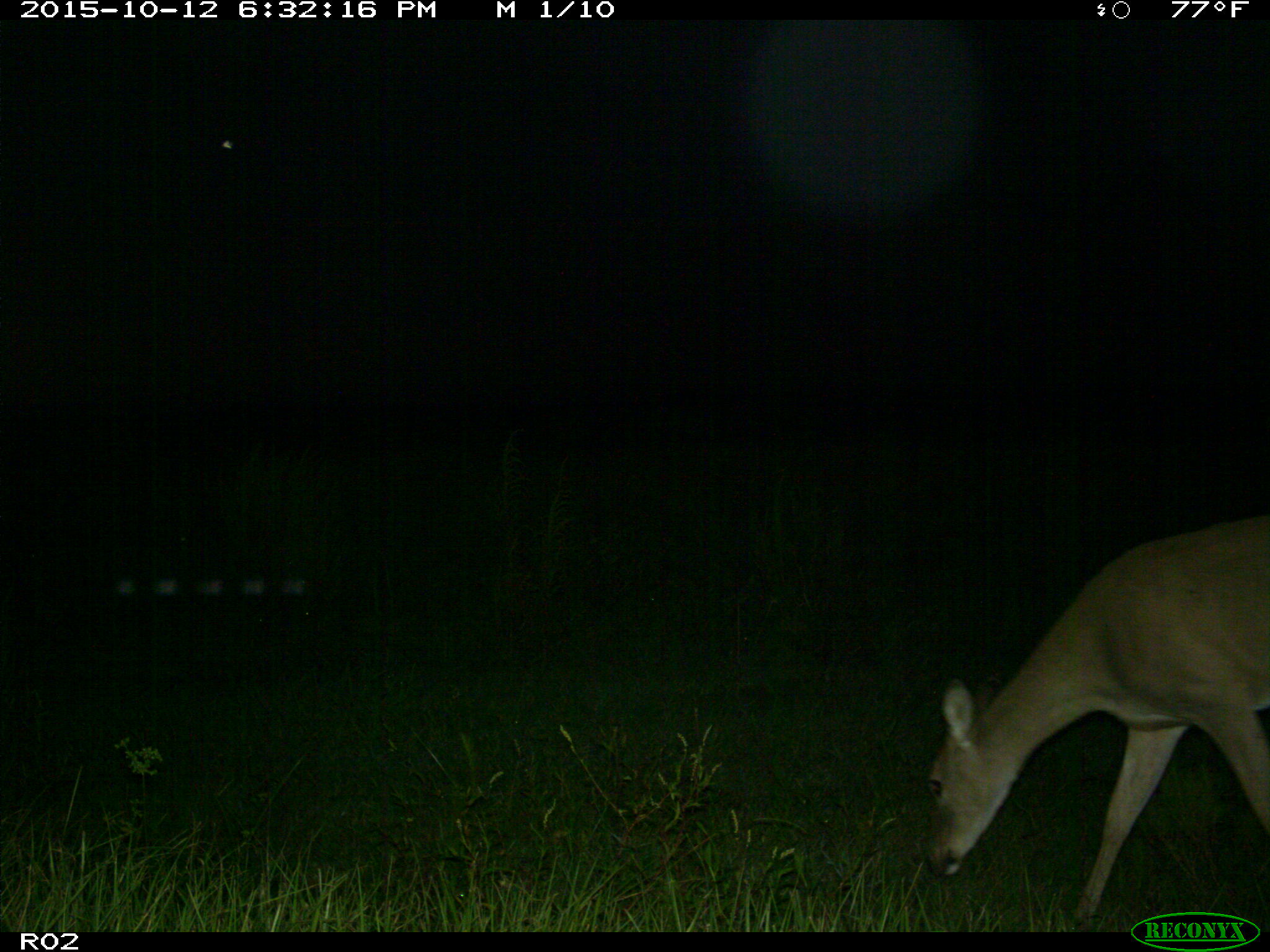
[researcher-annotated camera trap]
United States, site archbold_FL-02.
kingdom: Animalia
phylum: Chordata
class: Mammalia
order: Artiodactyla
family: Cervidae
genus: Odocoileus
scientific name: Odocoileus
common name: deer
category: unidentified deer